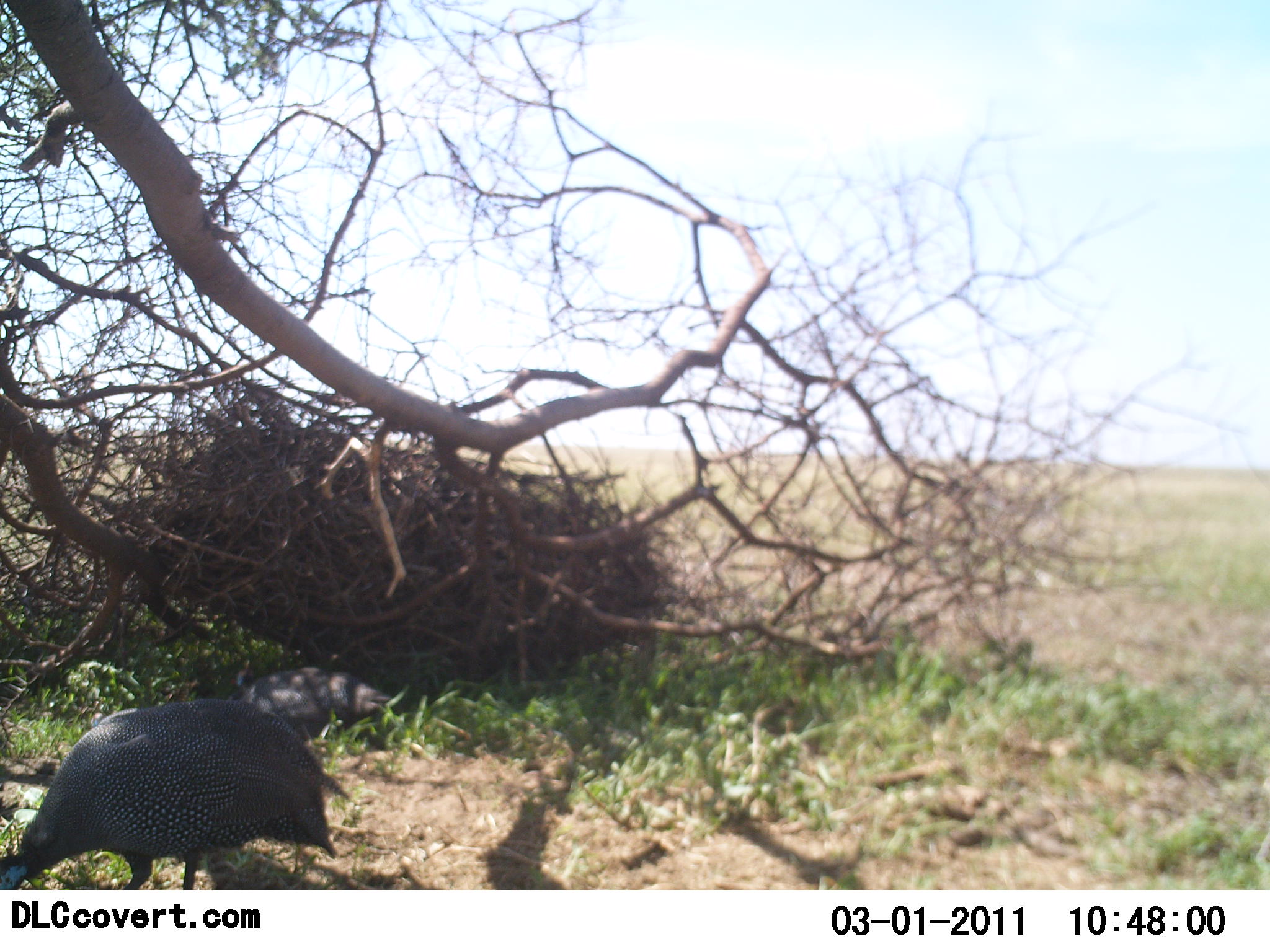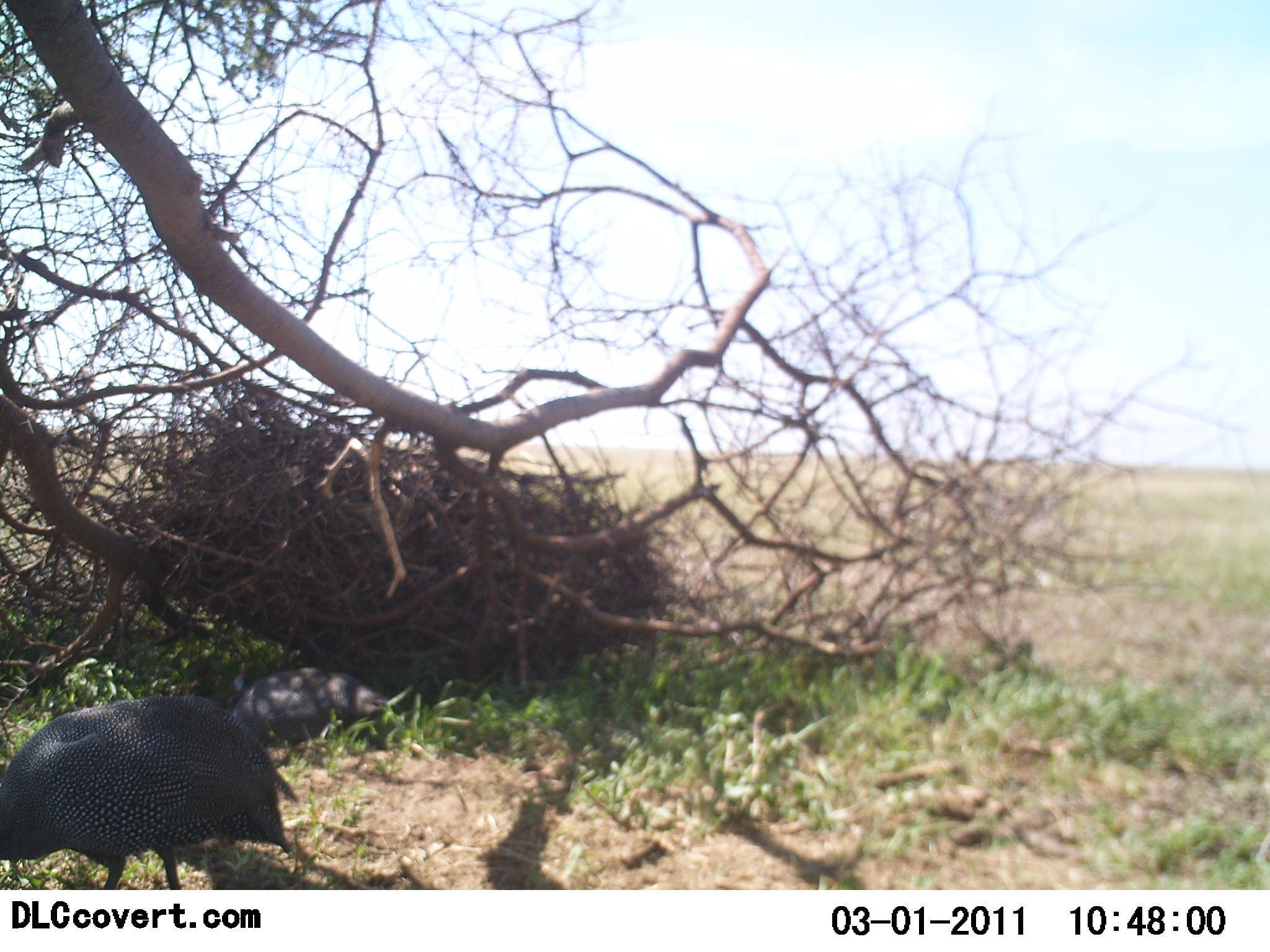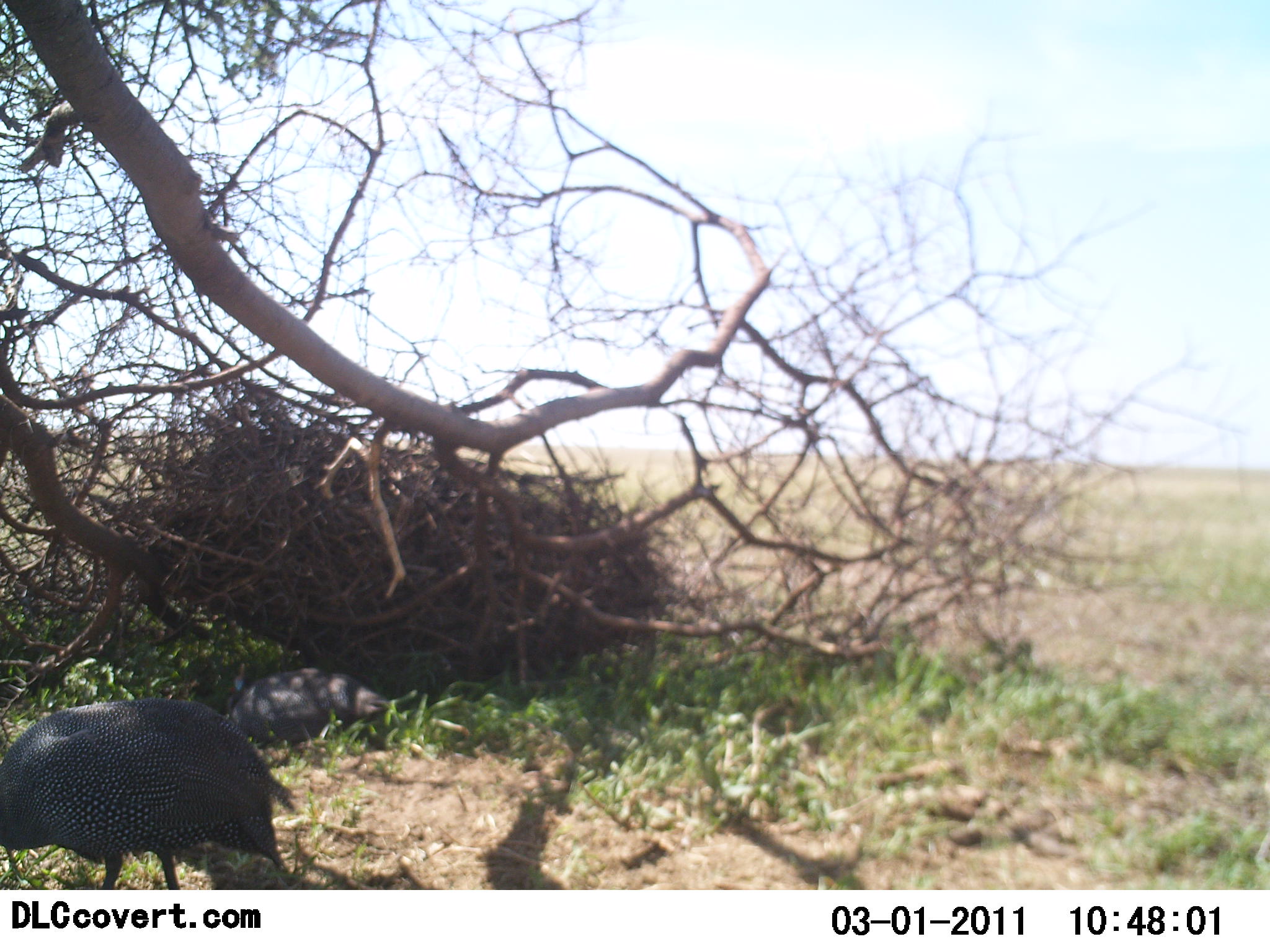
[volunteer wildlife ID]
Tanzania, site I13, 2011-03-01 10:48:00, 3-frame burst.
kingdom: Animalia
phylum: Chordata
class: Aves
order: Galliformes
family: Numididae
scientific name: Numididae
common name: guinea fowl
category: guineafowl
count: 2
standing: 25%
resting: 33%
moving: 17%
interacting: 0%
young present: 0%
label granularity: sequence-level